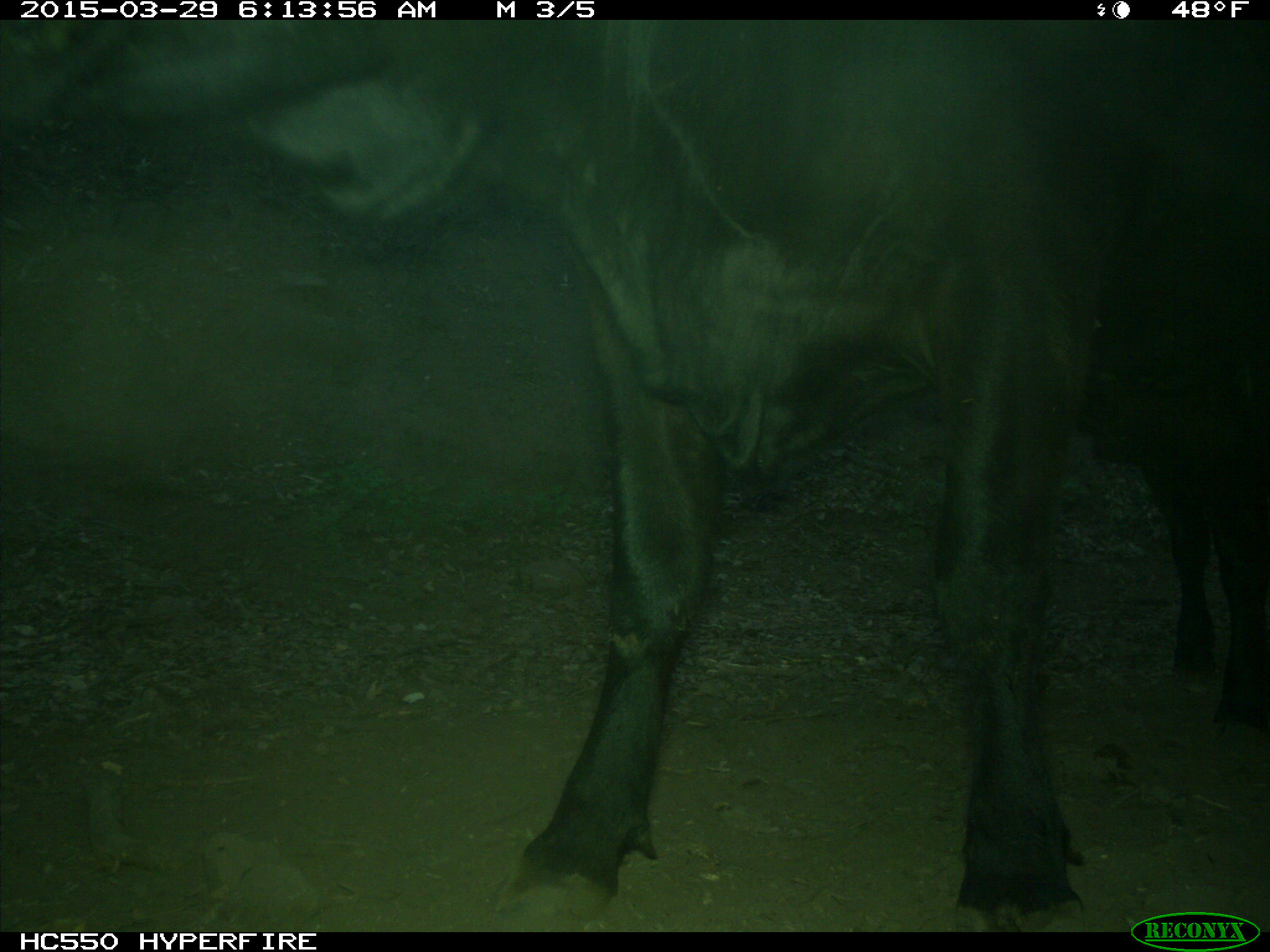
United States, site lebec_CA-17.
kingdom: Animalia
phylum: Chordata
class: Mammalia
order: Artiodactyla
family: Bovidae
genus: Bos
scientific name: Bos taurus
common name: domestic cow